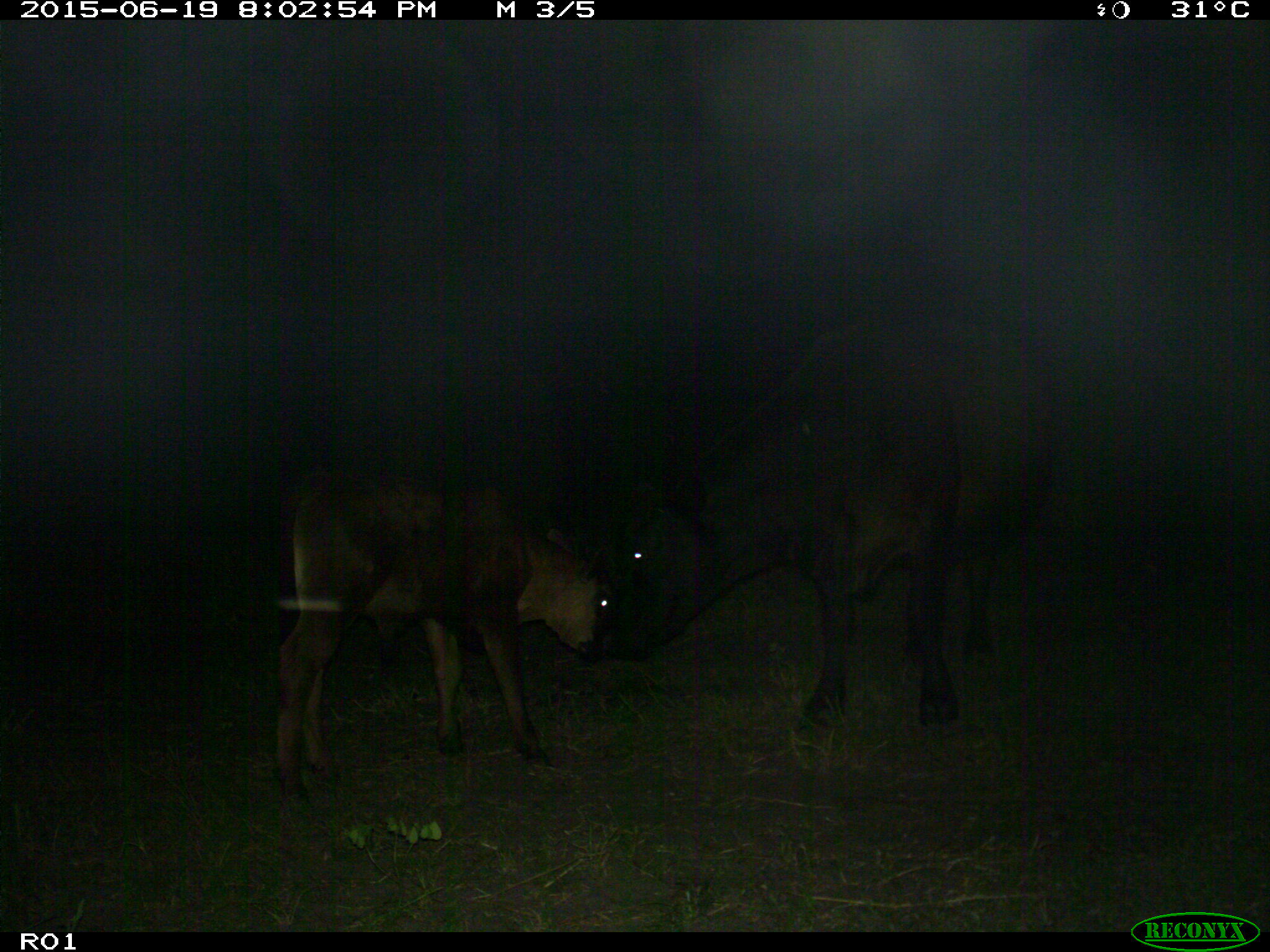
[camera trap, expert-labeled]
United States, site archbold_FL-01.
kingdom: Animalia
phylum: Chordata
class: Mammalia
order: Artiodactyla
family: Bovidae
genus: Bos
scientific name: Bos taurus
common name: domestic cow